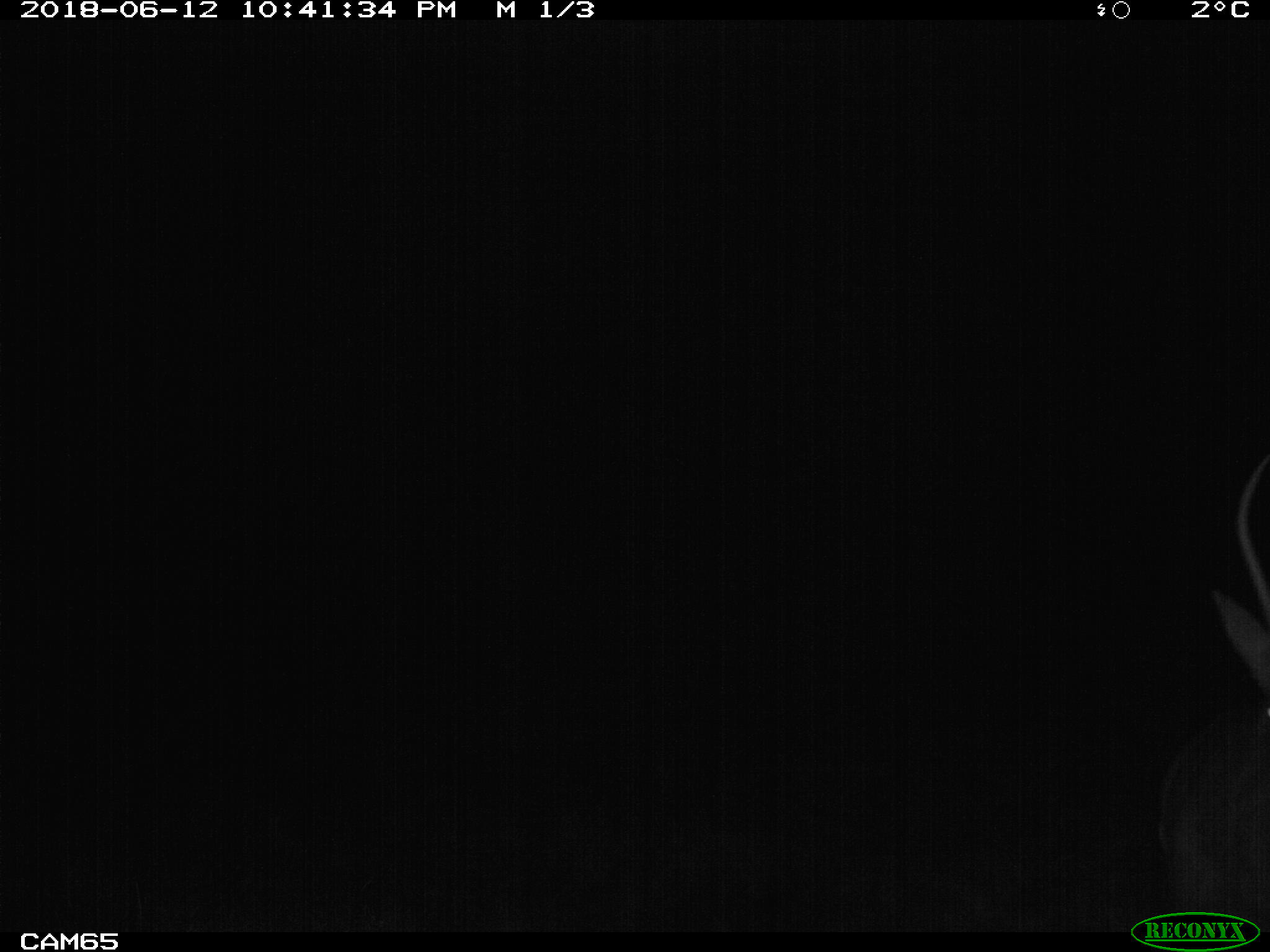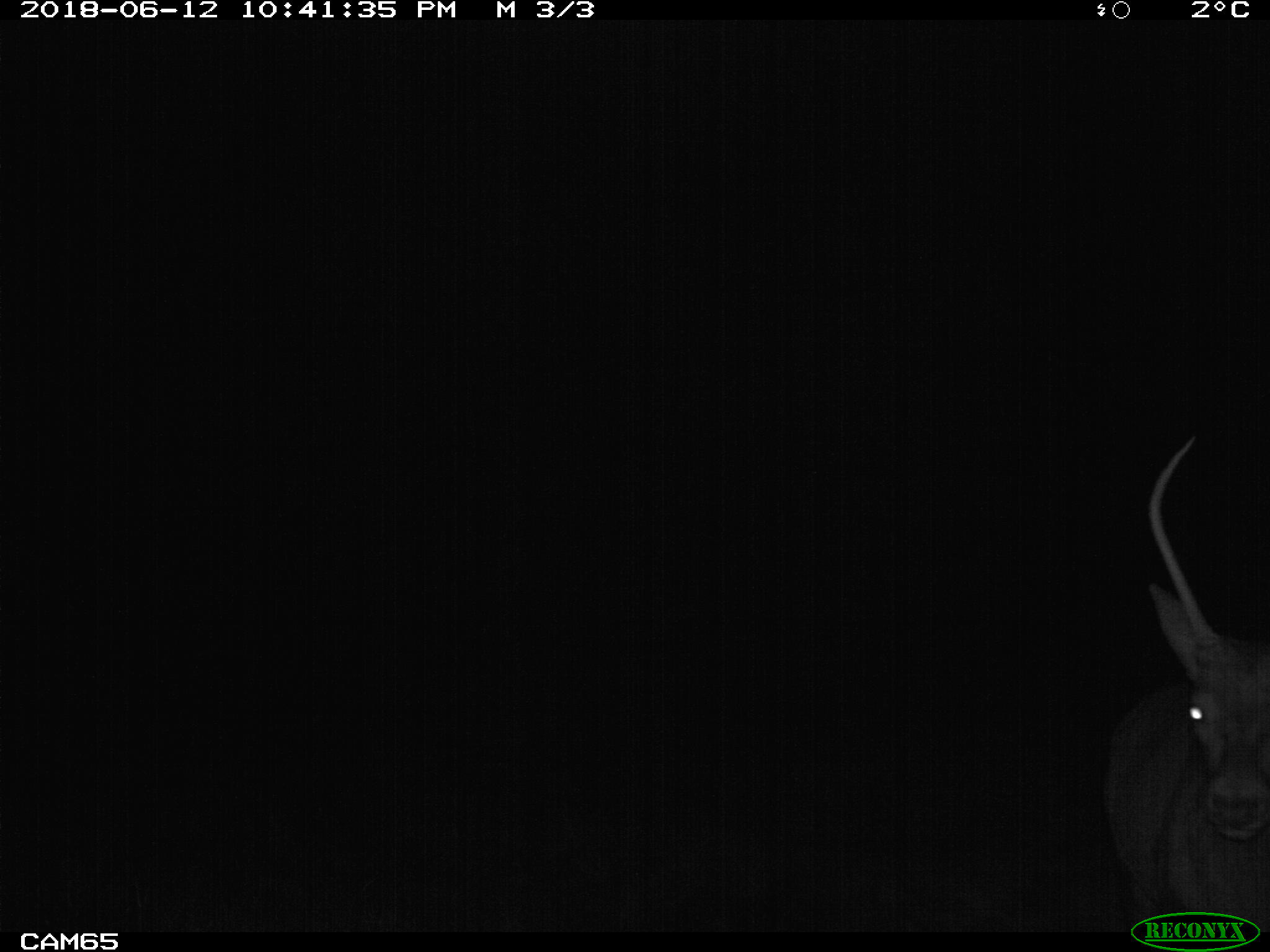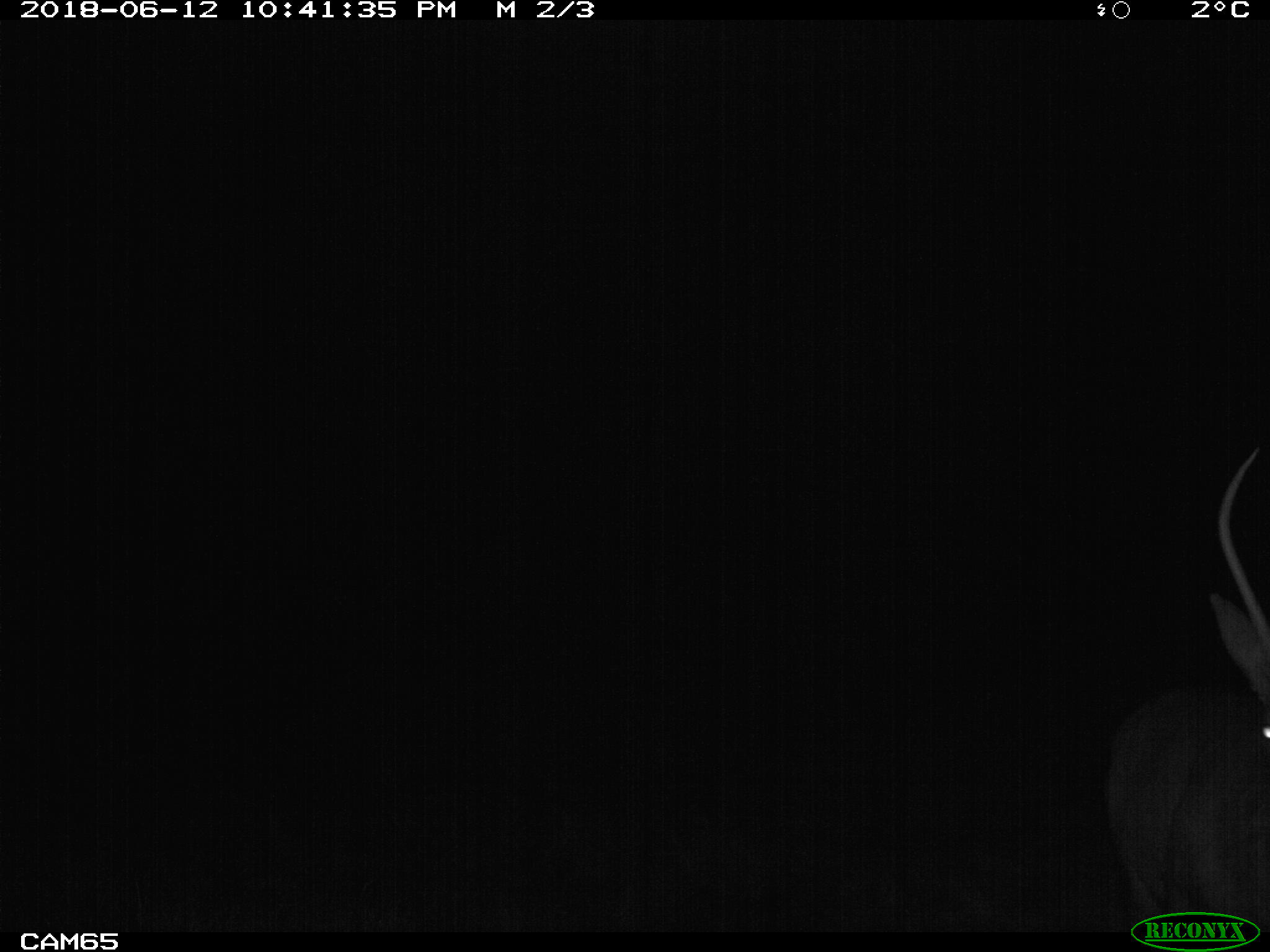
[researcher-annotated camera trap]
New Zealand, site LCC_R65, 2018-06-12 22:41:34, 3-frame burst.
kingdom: Animalia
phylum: Chordata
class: Mammalia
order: Artiodactyla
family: Cervidae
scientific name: Cervidae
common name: deer